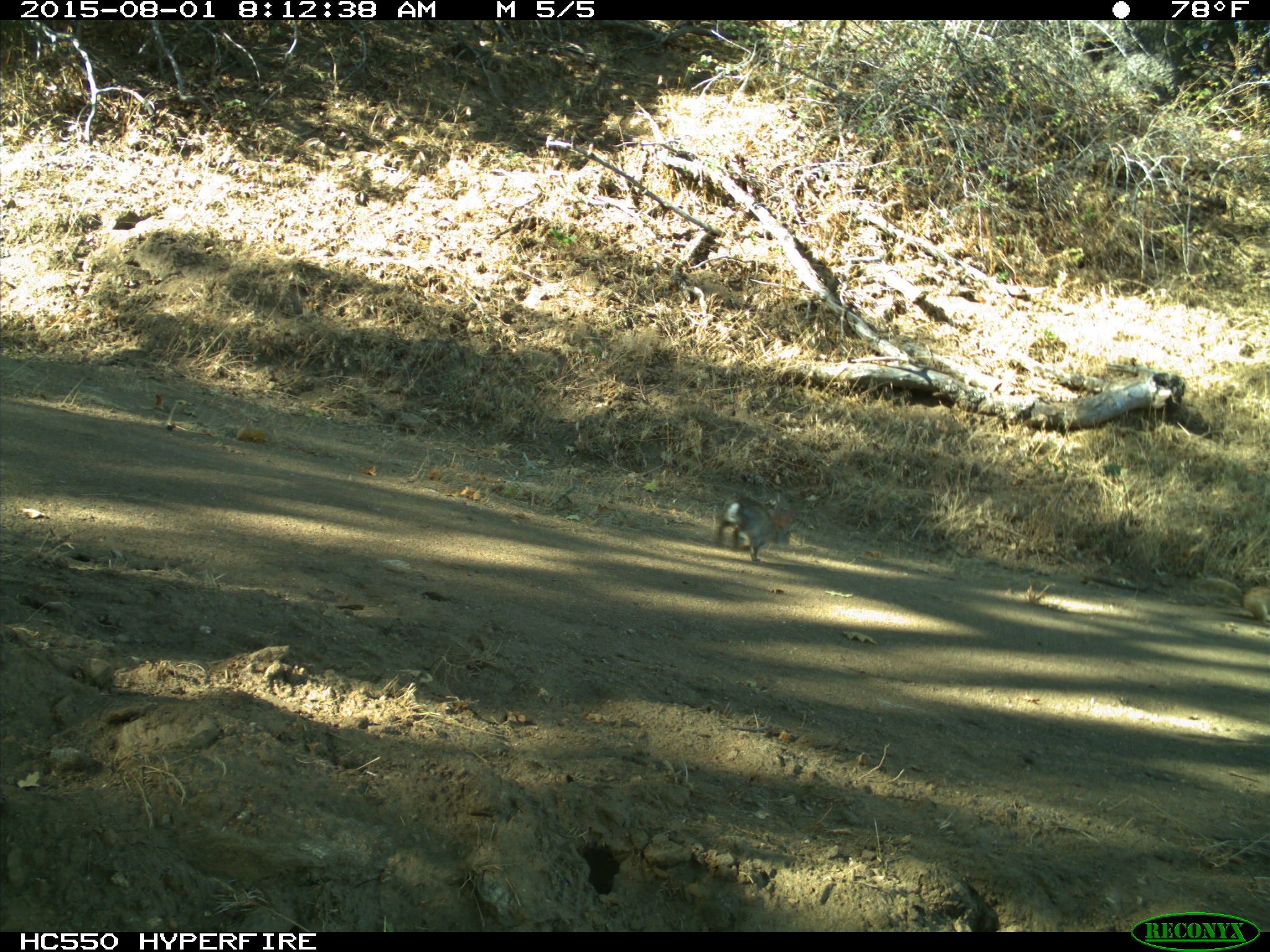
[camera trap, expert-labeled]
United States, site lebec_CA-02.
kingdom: Animalia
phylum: Chordata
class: Mammalia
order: Lagomorpha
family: Leporidae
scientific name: Leporidae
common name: rabbits and hares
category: unidentified rabbit